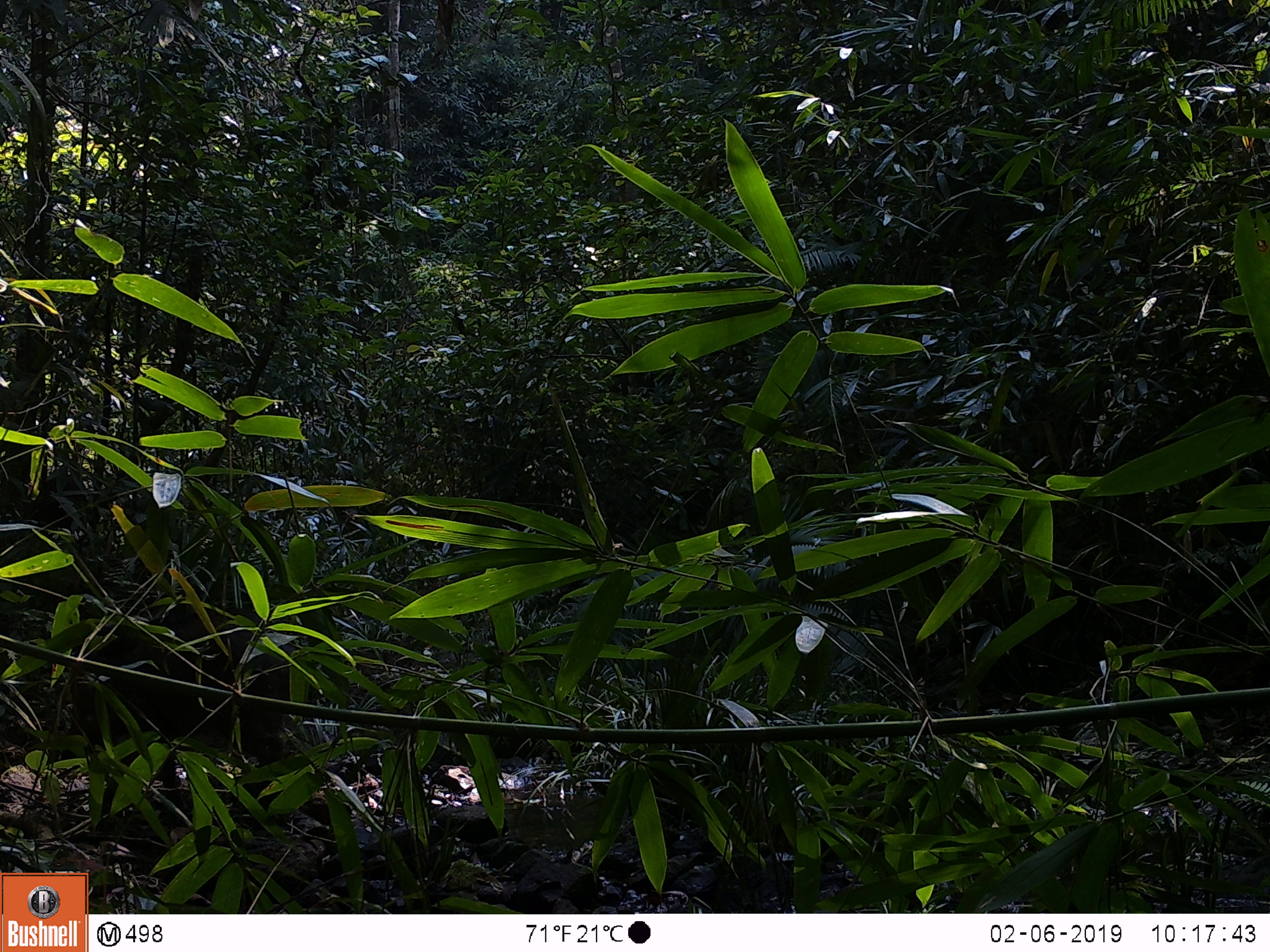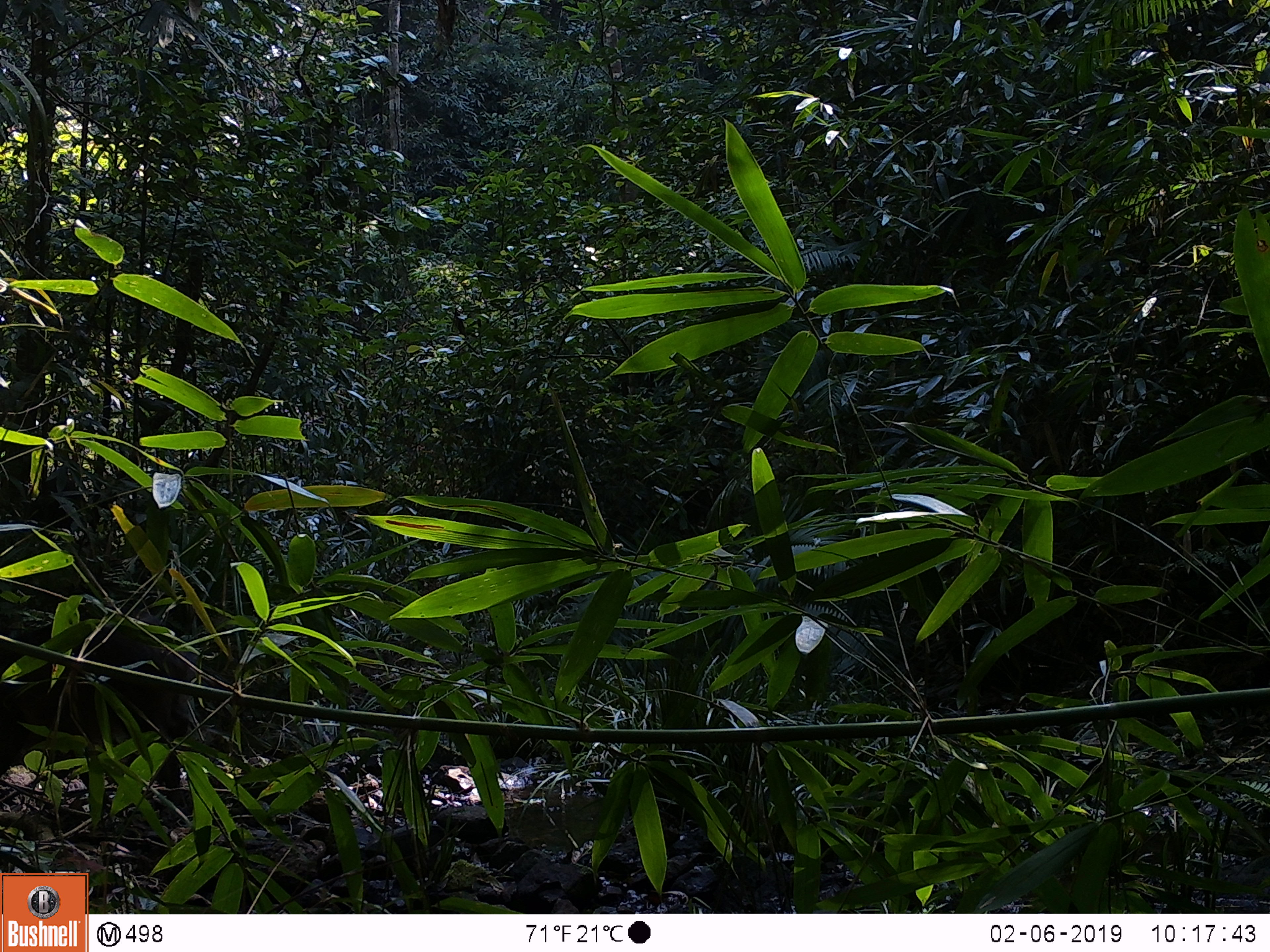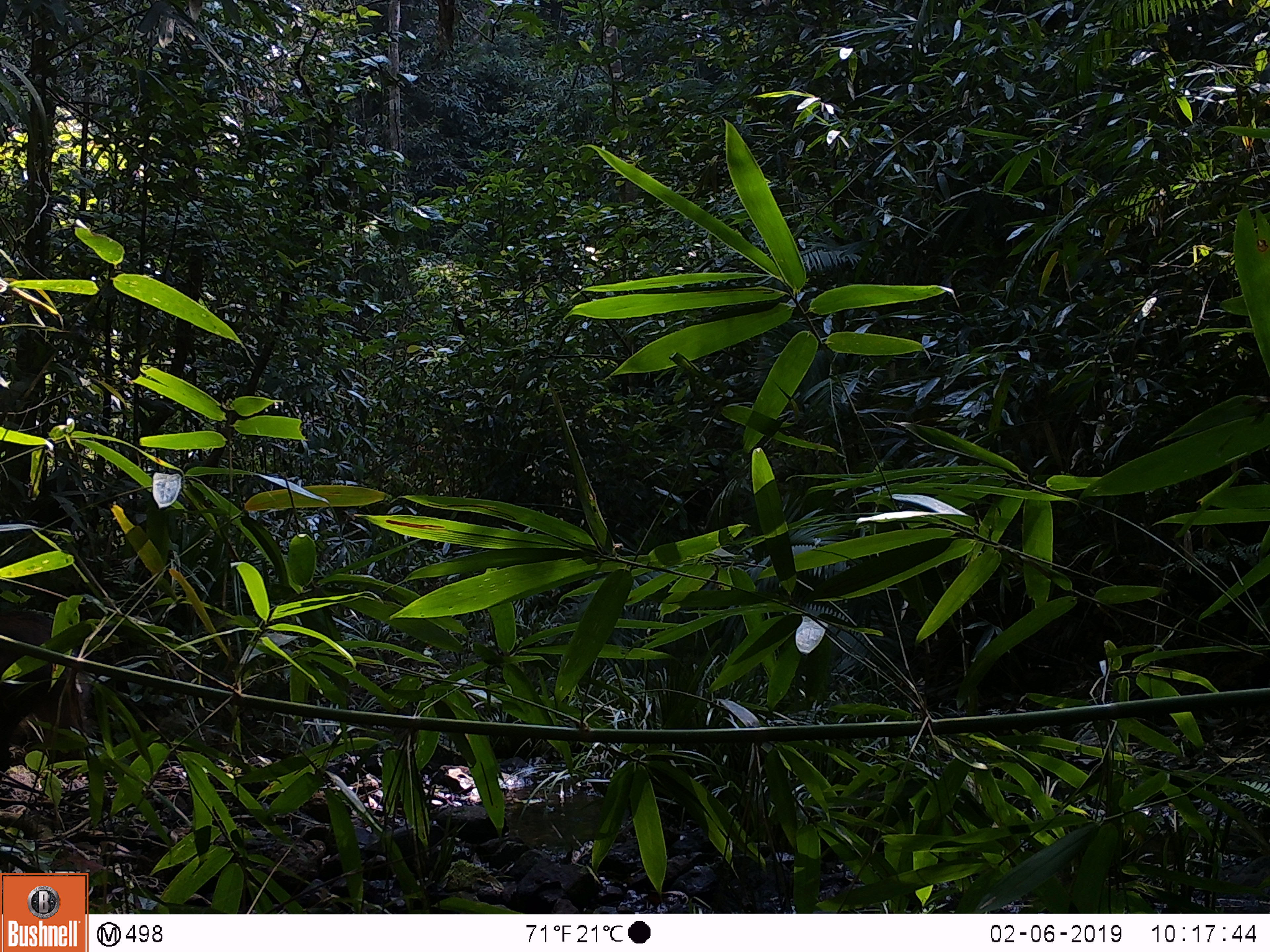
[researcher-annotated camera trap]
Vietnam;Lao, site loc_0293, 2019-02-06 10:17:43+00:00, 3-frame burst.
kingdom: Animalia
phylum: Chordata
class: Mammalia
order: Artiodactyla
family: Suidae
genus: Sus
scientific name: Sus scrofa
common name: eurasian wild pig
Eurasian wild pig (Sus scrofa). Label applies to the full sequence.